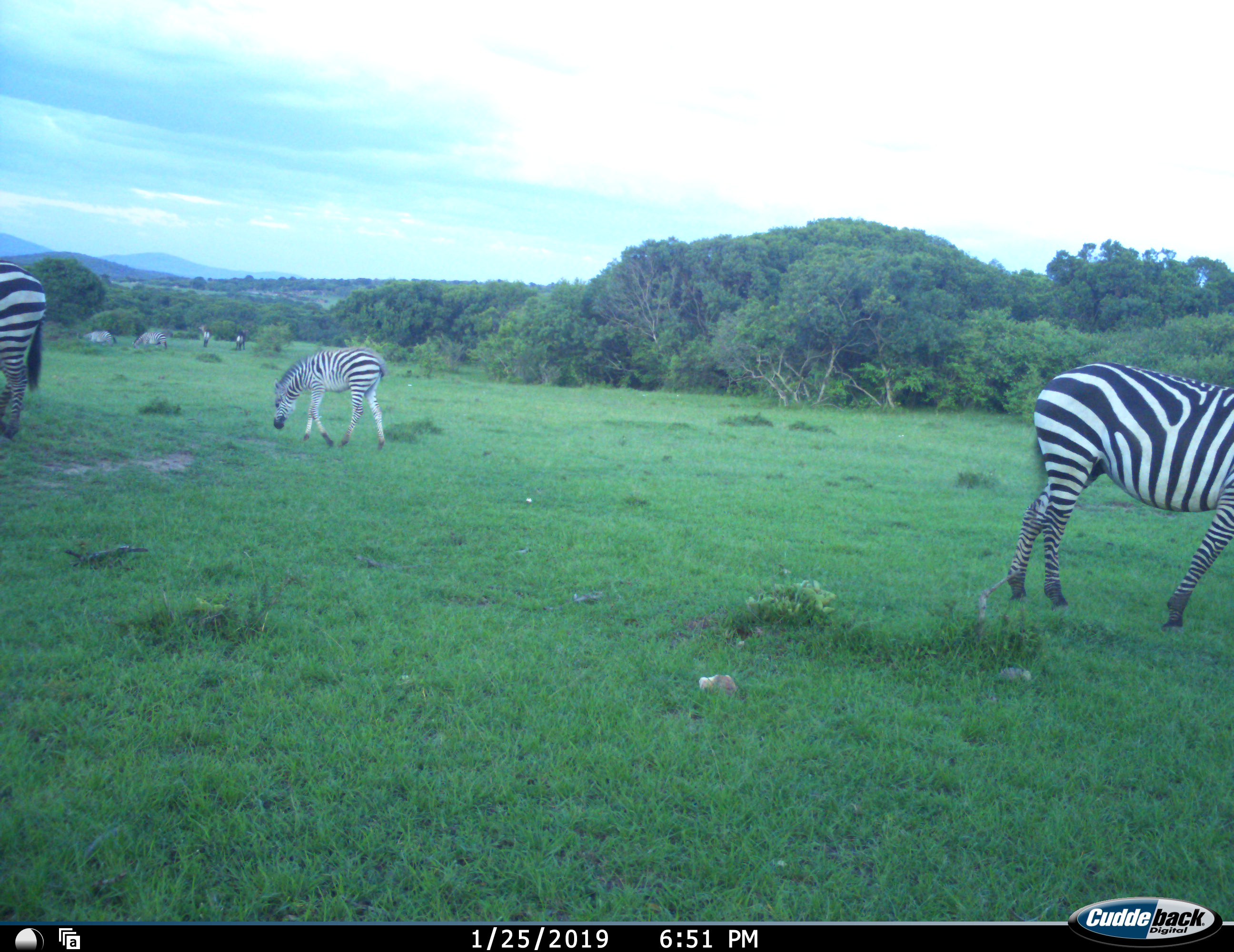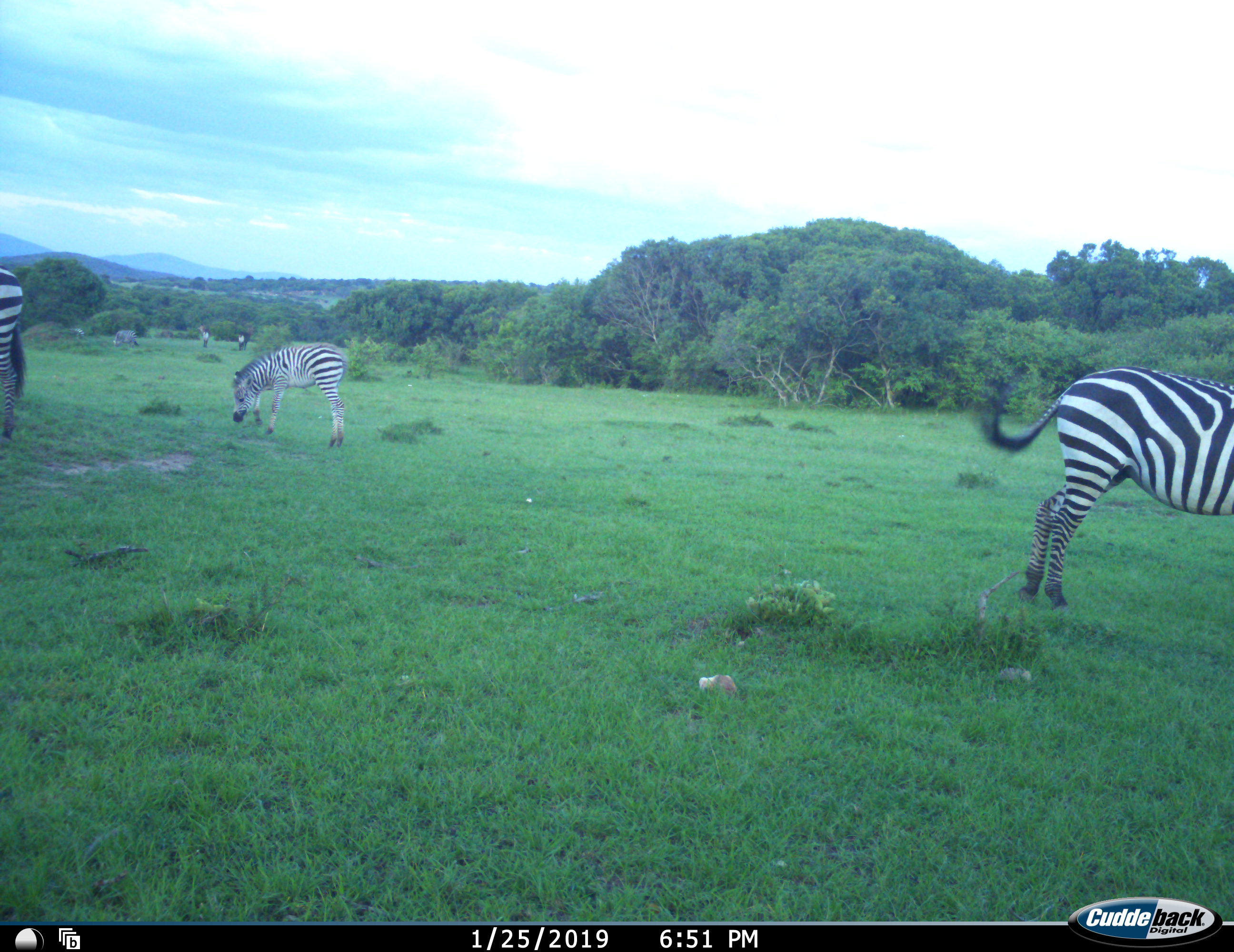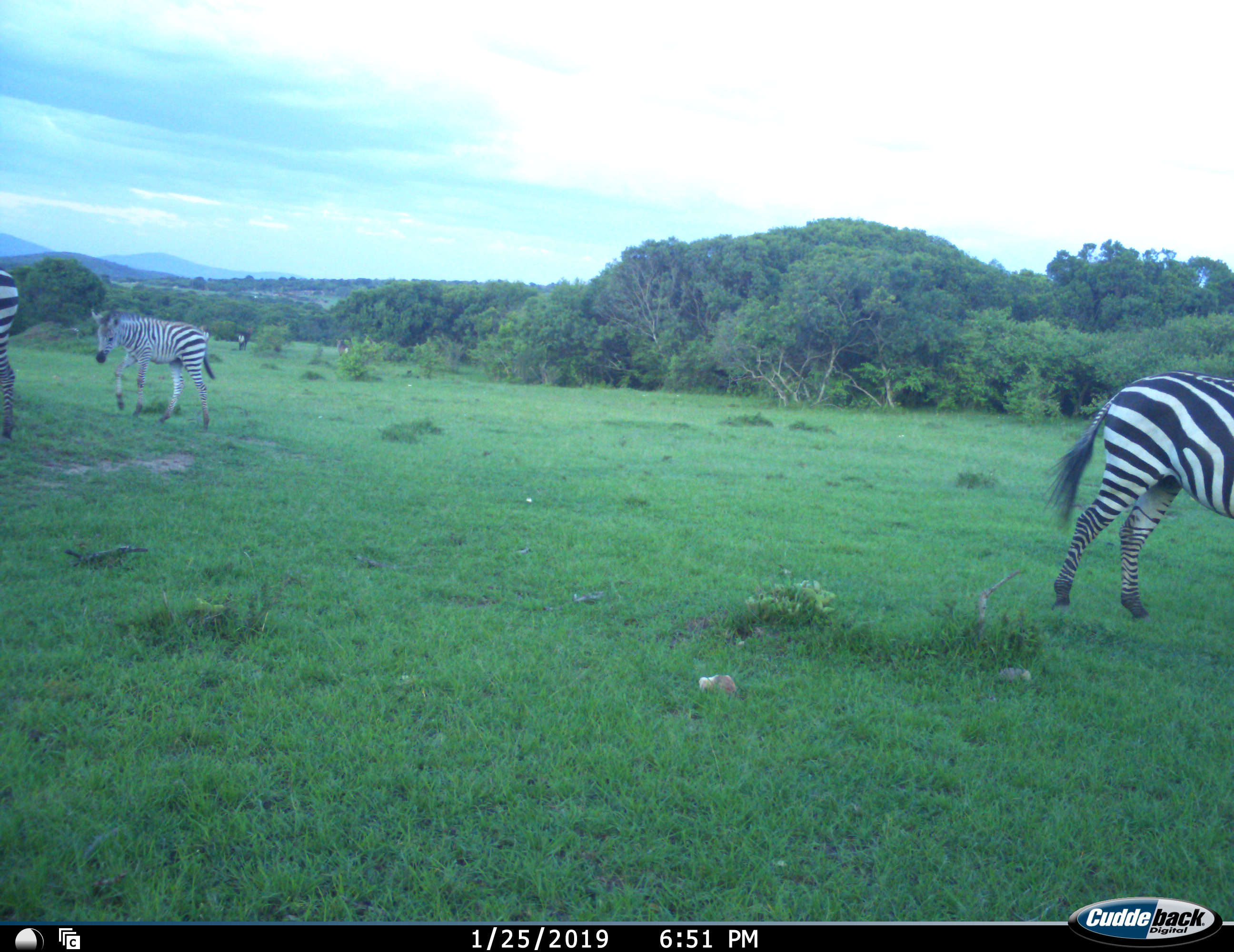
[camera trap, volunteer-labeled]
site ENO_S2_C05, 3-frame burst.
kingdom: Animalia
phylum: Chordata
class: Mammalia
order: Perissodactyla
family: Equidae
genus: Equus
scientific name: Equus quagga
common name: plains zebra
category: zebraplains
Zebraplains (plains zebra) (Equus quagga), count 7. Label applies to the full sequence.